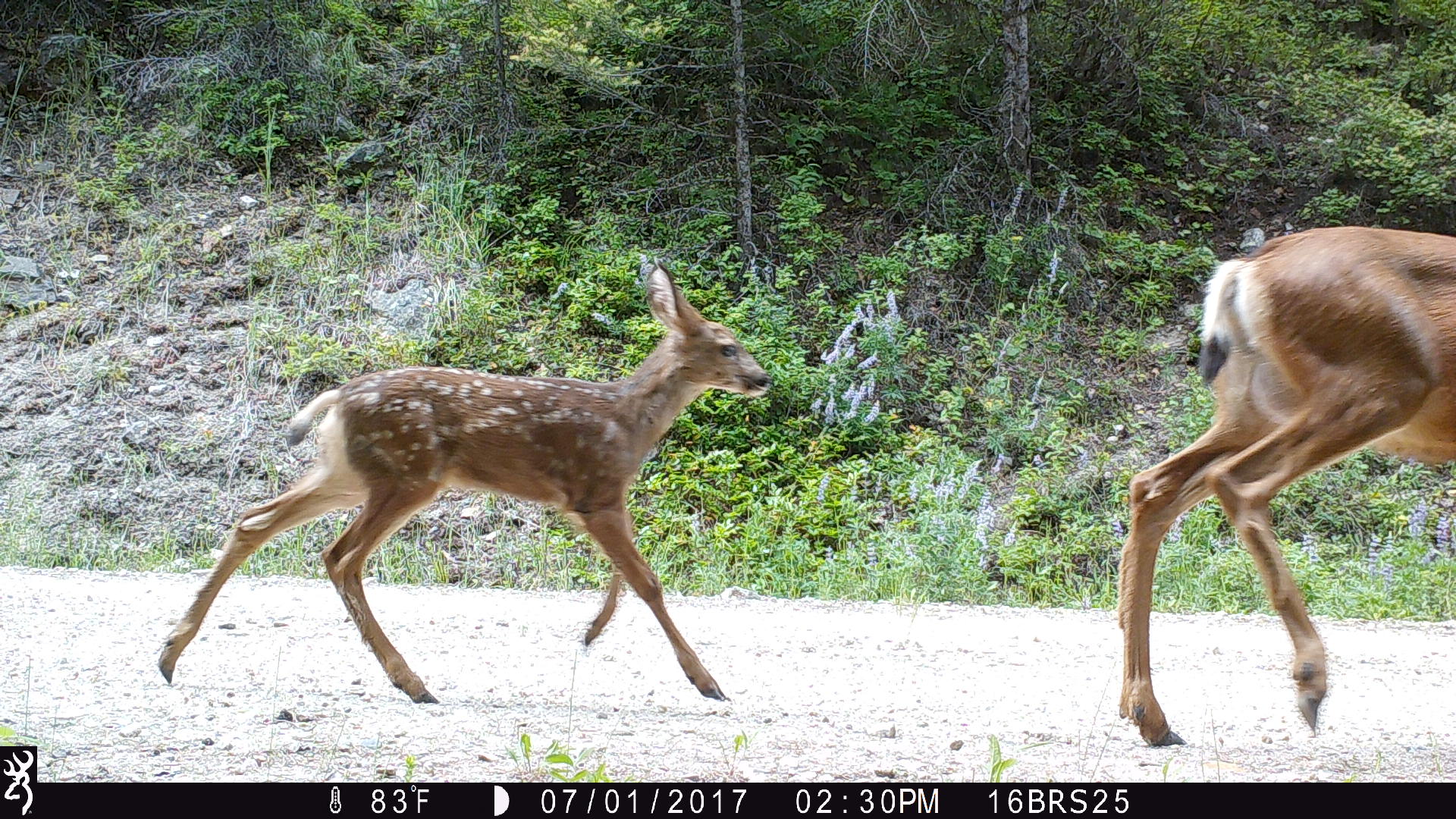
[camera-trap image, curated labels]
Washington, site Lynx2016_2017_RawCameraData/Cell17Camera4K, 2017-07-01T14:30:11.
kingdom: Animalia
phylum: Chordata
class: Mammalia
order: Artiodactyla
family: Cervidae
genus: Odocoileus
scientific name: Odocoileus hemionus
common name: mule deer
Odocoileus hemionus (mule deer). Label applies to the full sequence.